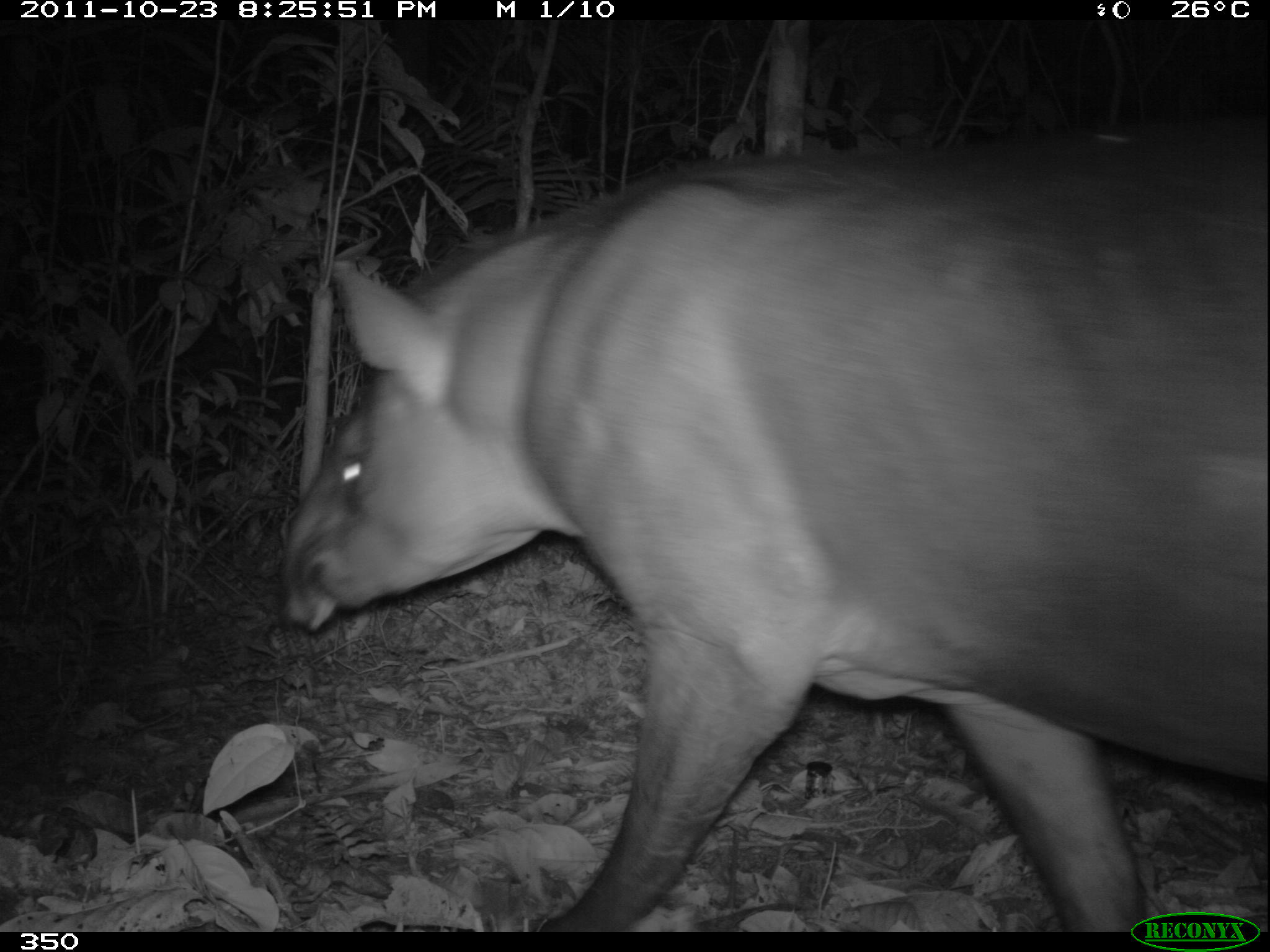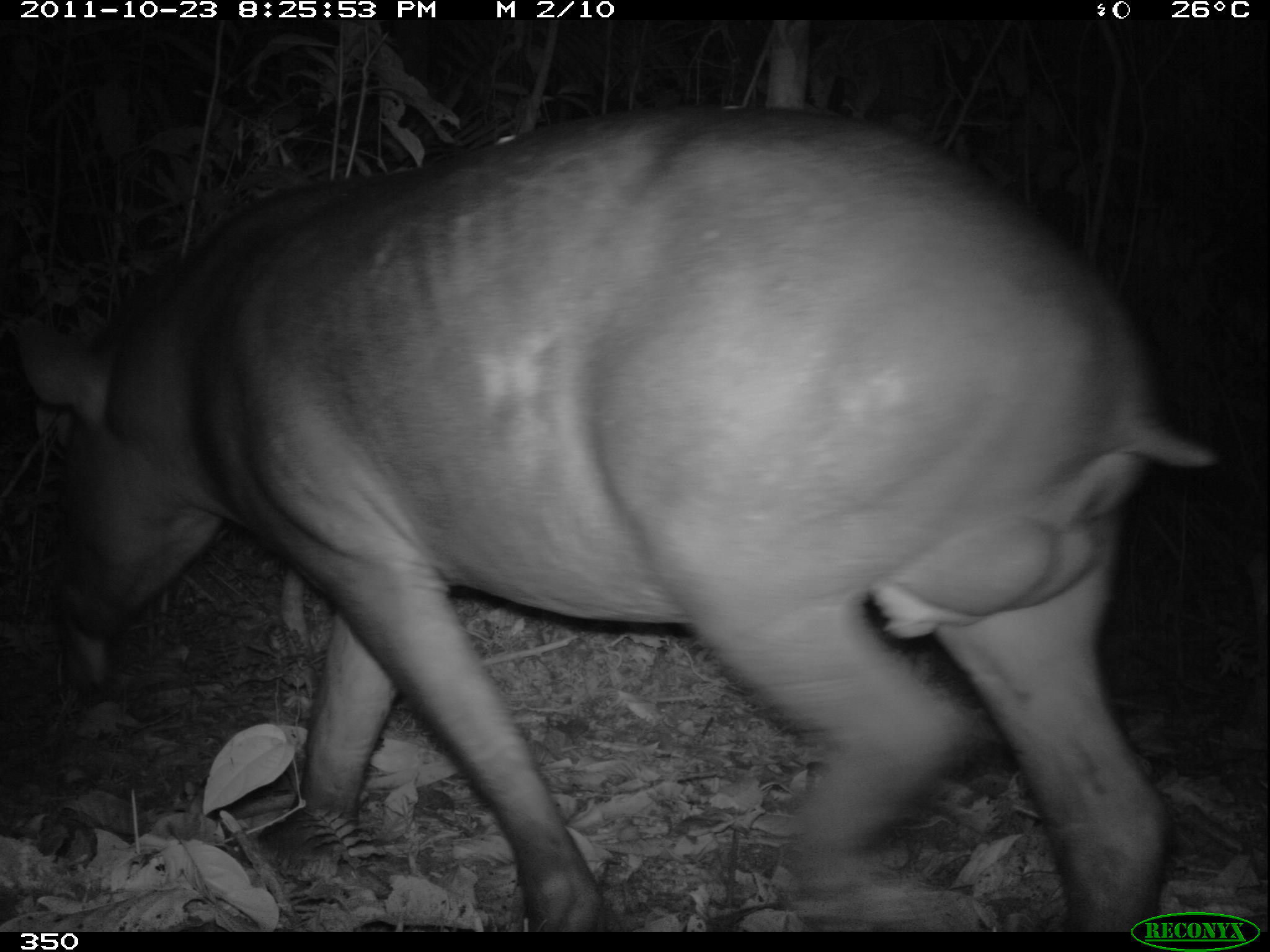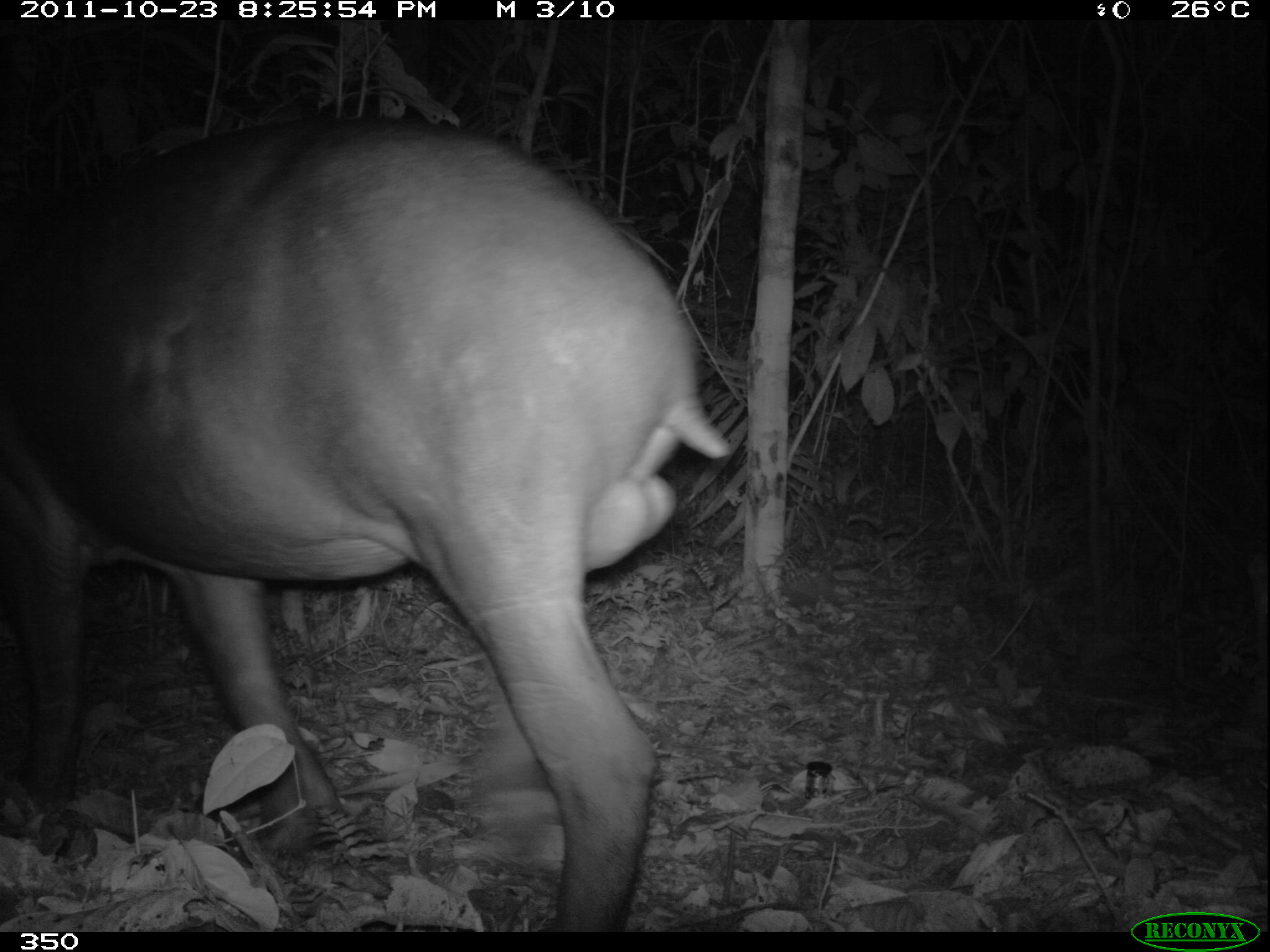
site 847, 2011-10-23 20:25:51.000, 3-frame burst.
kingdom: Animalia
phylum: Chordata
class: Mammalia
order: Perissodactyla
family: Tapiridae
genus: Tapirus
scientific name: Tapirus terrestris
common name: south american tapir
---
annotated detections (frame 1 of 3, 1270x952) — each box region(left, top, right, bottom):
tapirus terrestris: region(278, 110, 1269, 932)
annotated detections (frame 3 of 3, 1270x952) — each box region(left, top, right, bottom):
tapirus terrestris: region(0, 113, 733, 932)